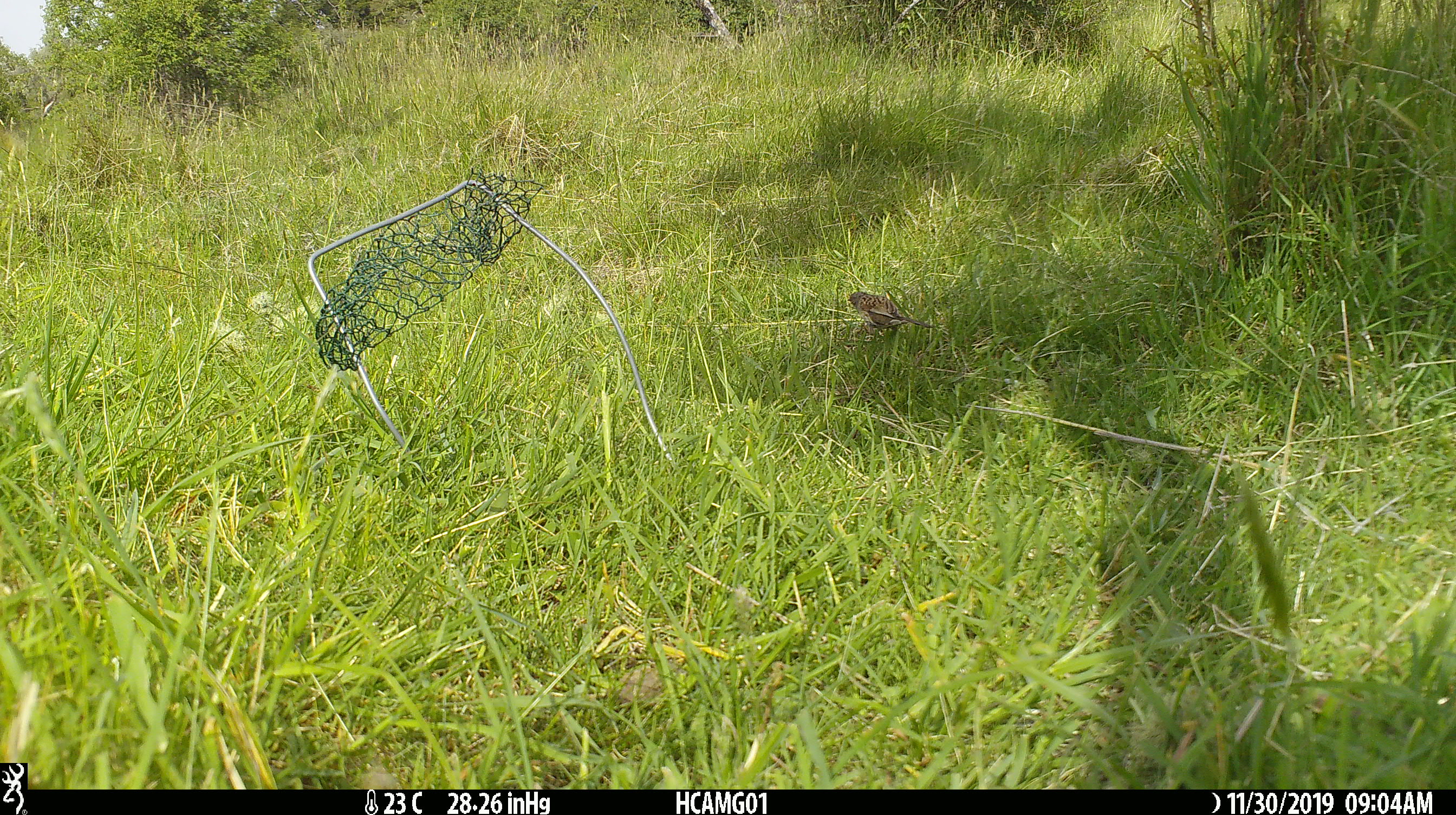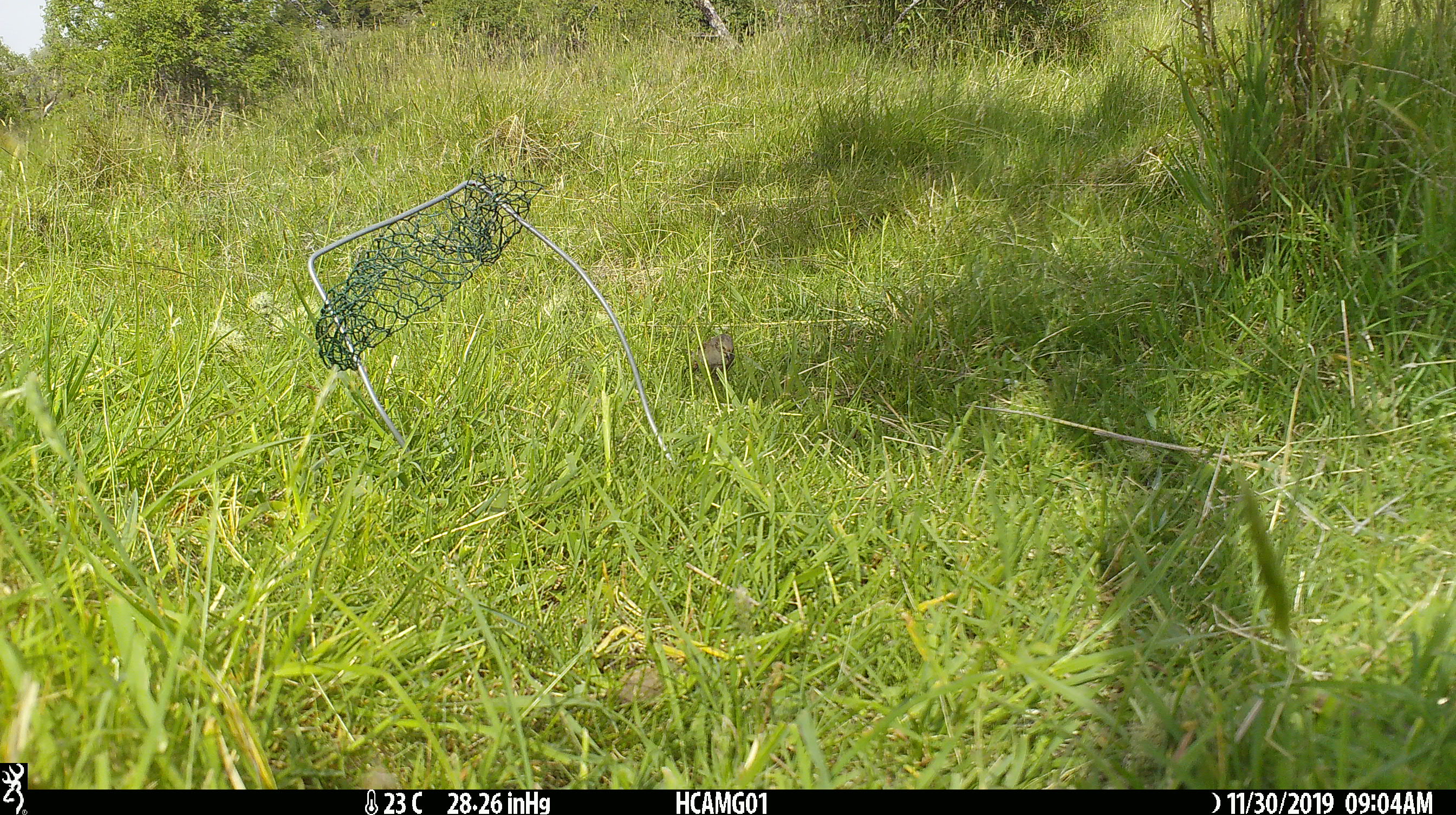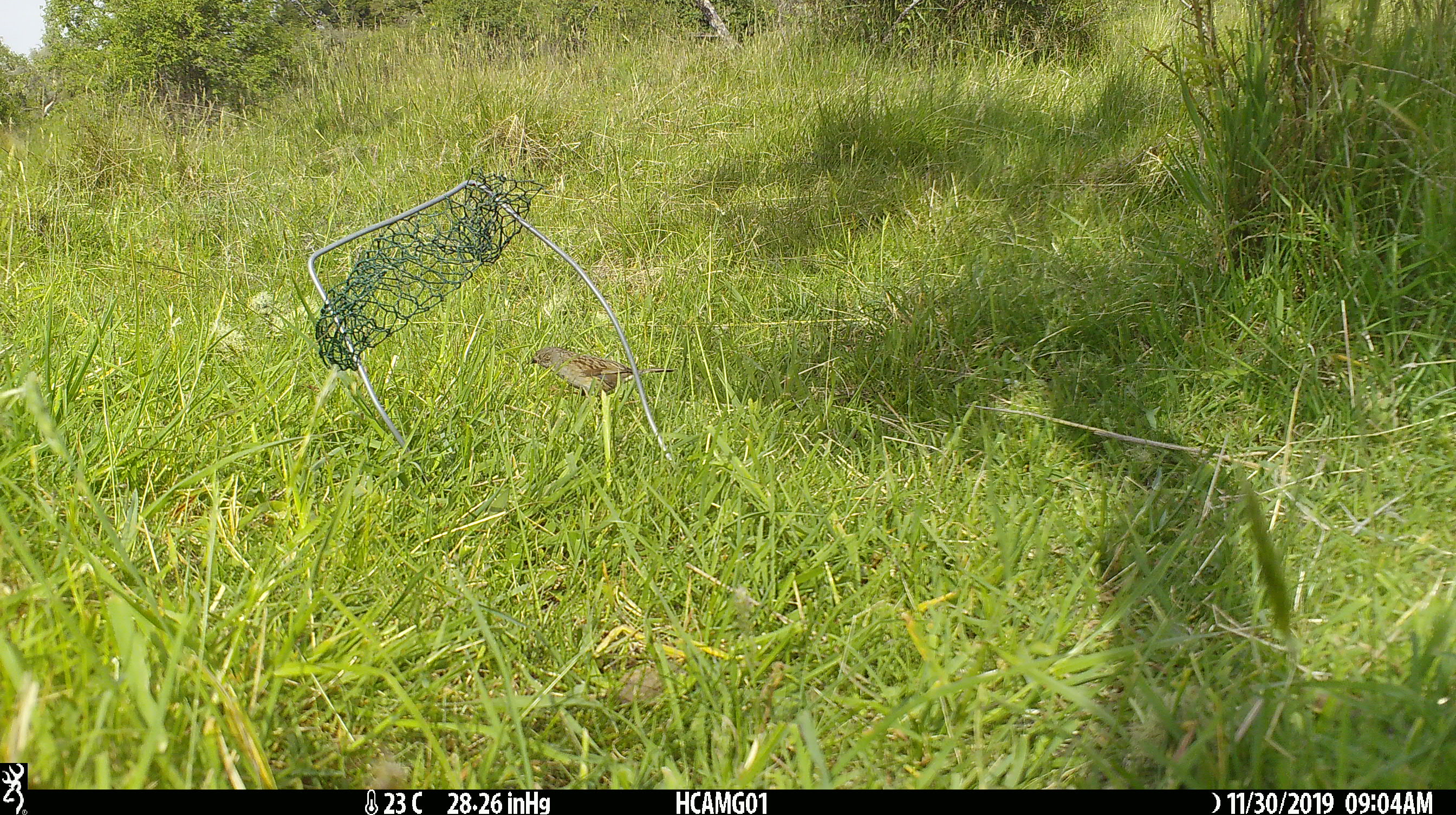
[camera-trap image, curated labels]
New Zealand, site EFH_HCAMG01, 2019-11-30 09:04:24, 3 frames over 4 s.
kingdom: Animalia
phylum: Chordata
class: Aves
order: Passeriformes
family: Prunellidae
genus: Prunella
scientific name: Prunella modularis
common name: dunnock